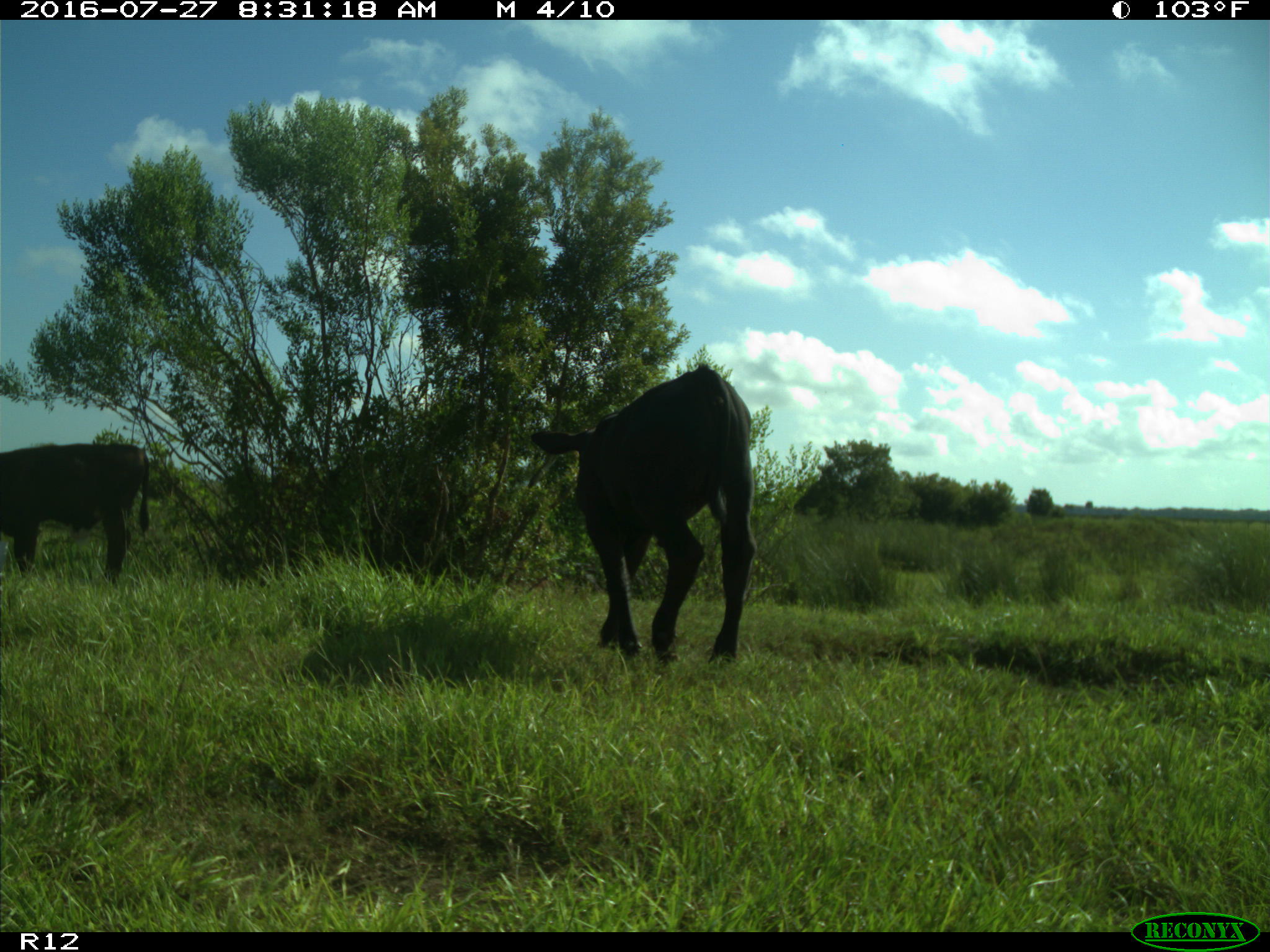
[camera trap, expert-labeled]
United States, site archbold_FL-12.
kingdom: Animalia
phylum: Chordata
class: Mammalia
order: Artiodactyla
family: Bovidae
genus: Bos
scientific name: Bos taurus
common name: domestic cow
Bos taurus (domestic cow).